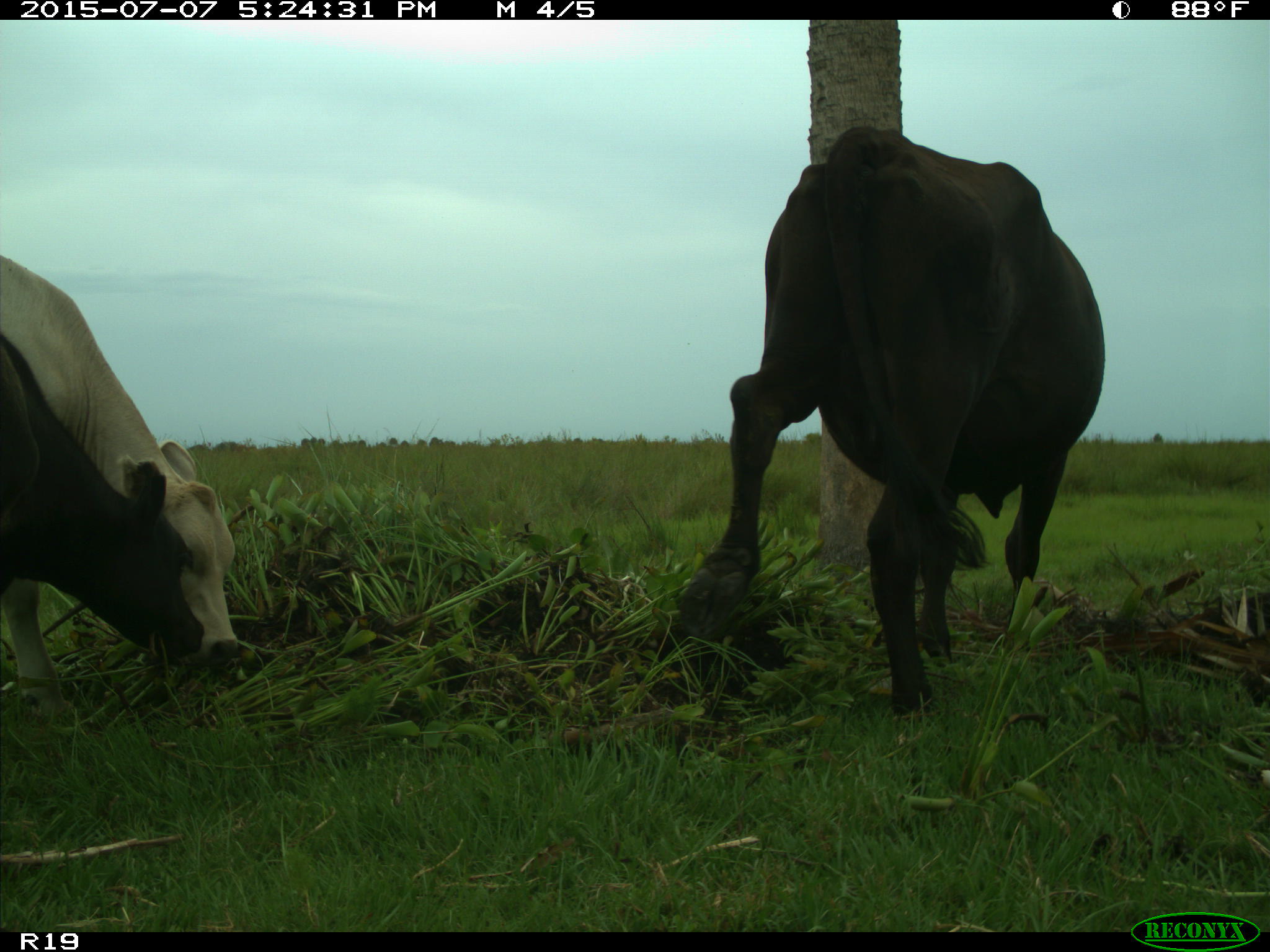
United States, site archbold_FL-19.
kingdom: Animalia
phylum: Chordata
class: Mammalia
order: Artiodactyla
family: Bovidae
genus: Bos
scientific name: Bos taurus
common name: domestic cow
Bos taurus (domestic cow).